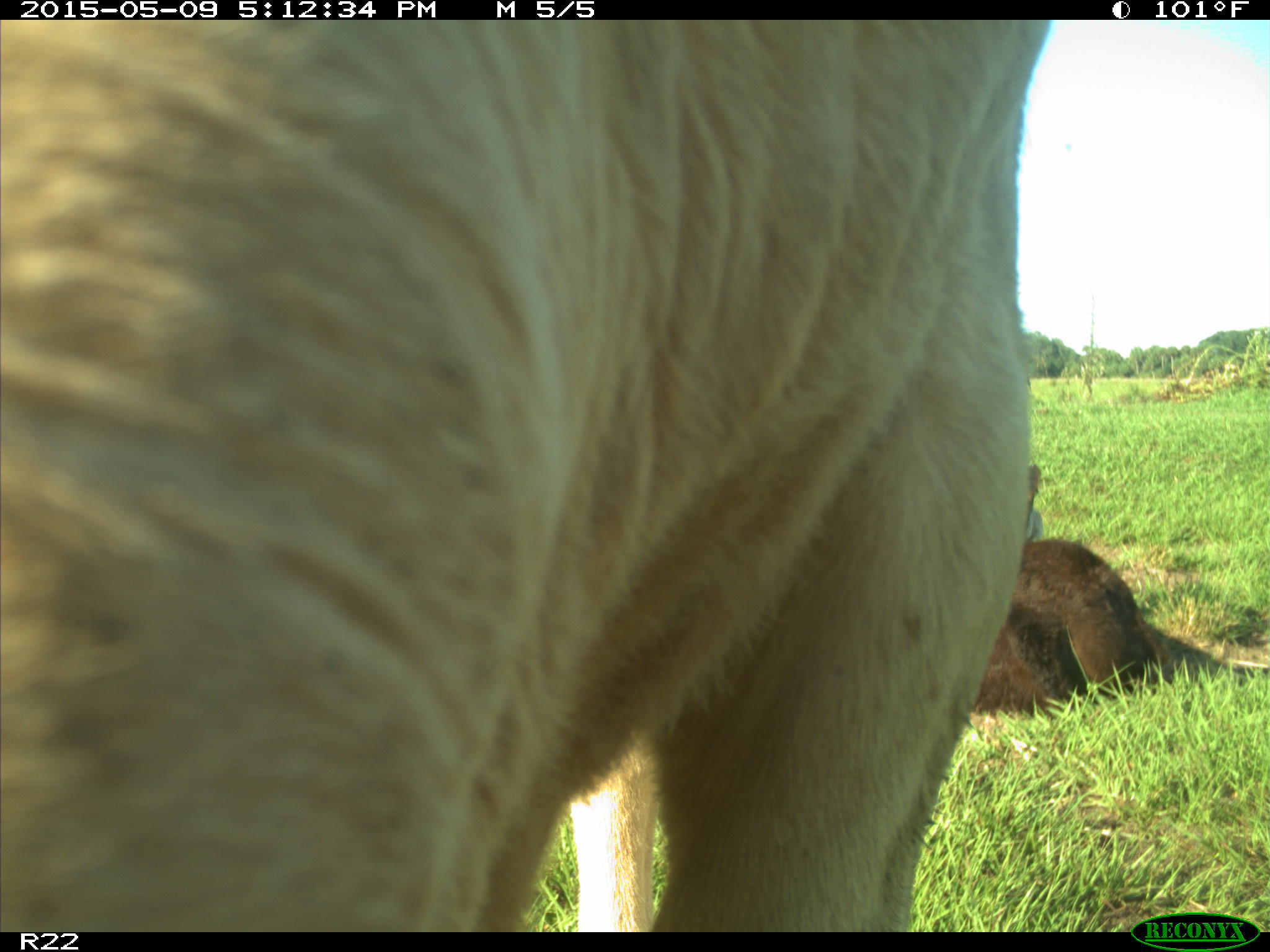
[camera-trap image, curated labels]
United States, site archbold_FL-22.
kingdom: Animalia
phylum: Chordata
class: Mammalia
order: Artiodactyla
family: Bovidae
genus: Bos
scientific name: Bos taurus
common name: domestic cow